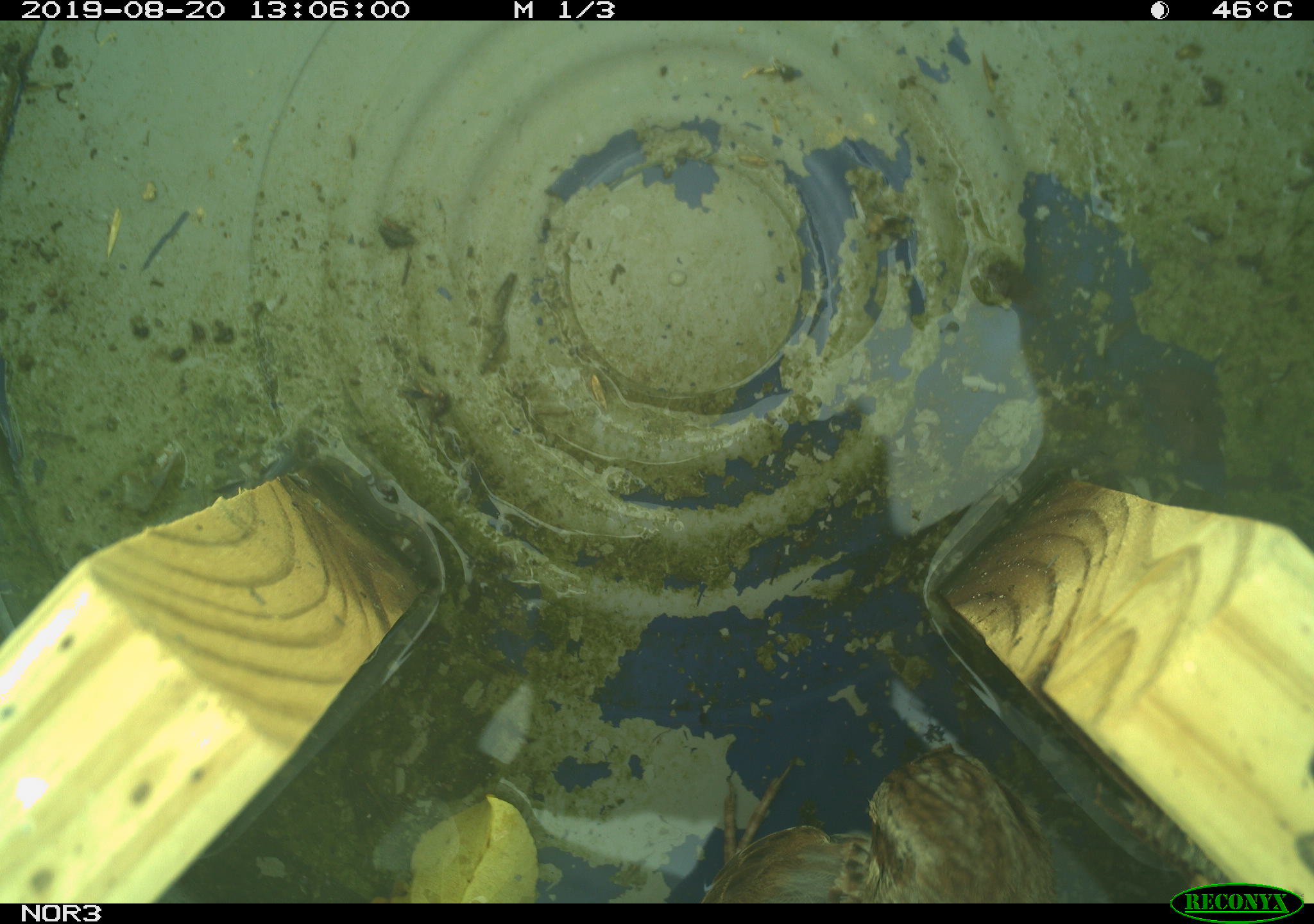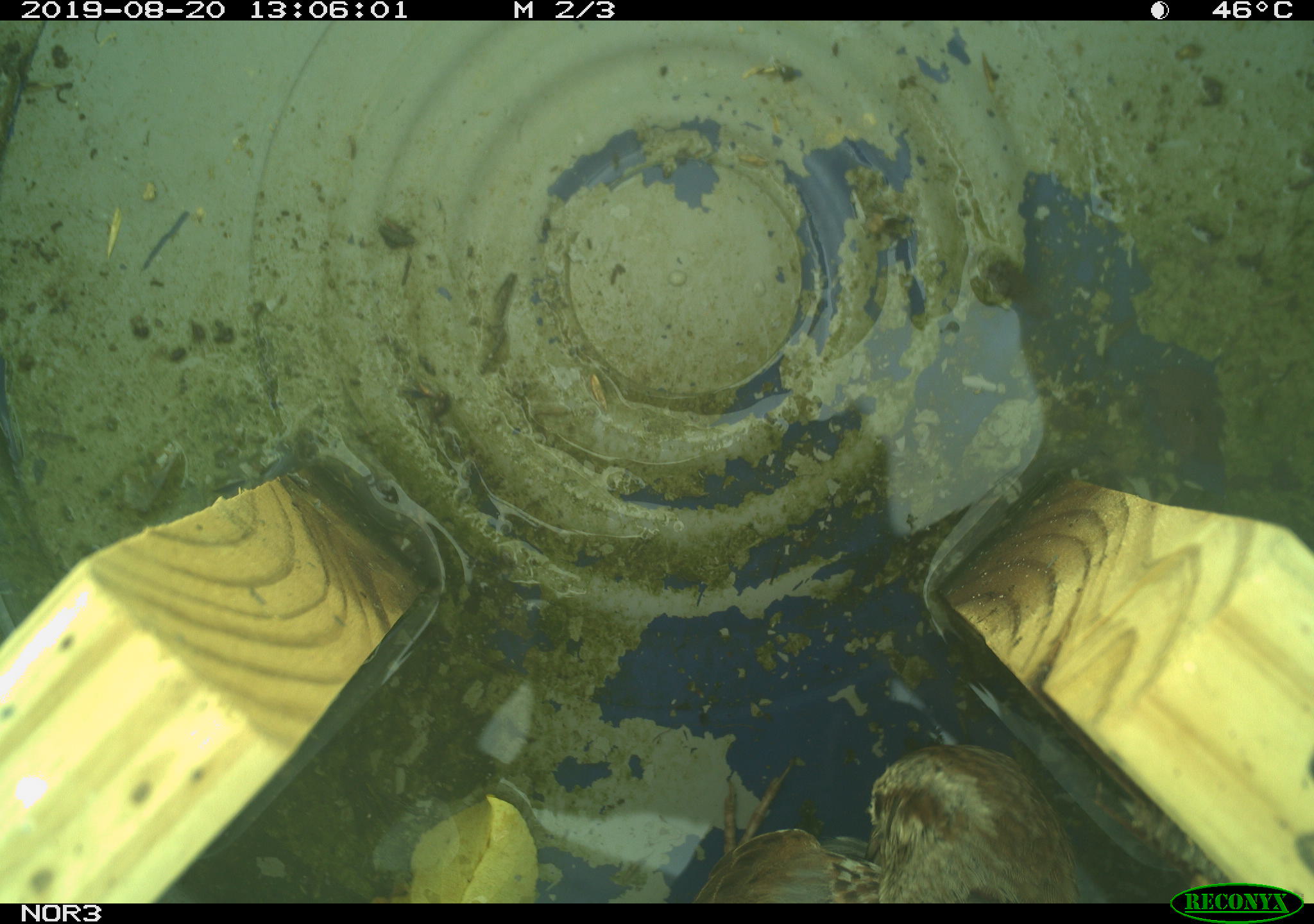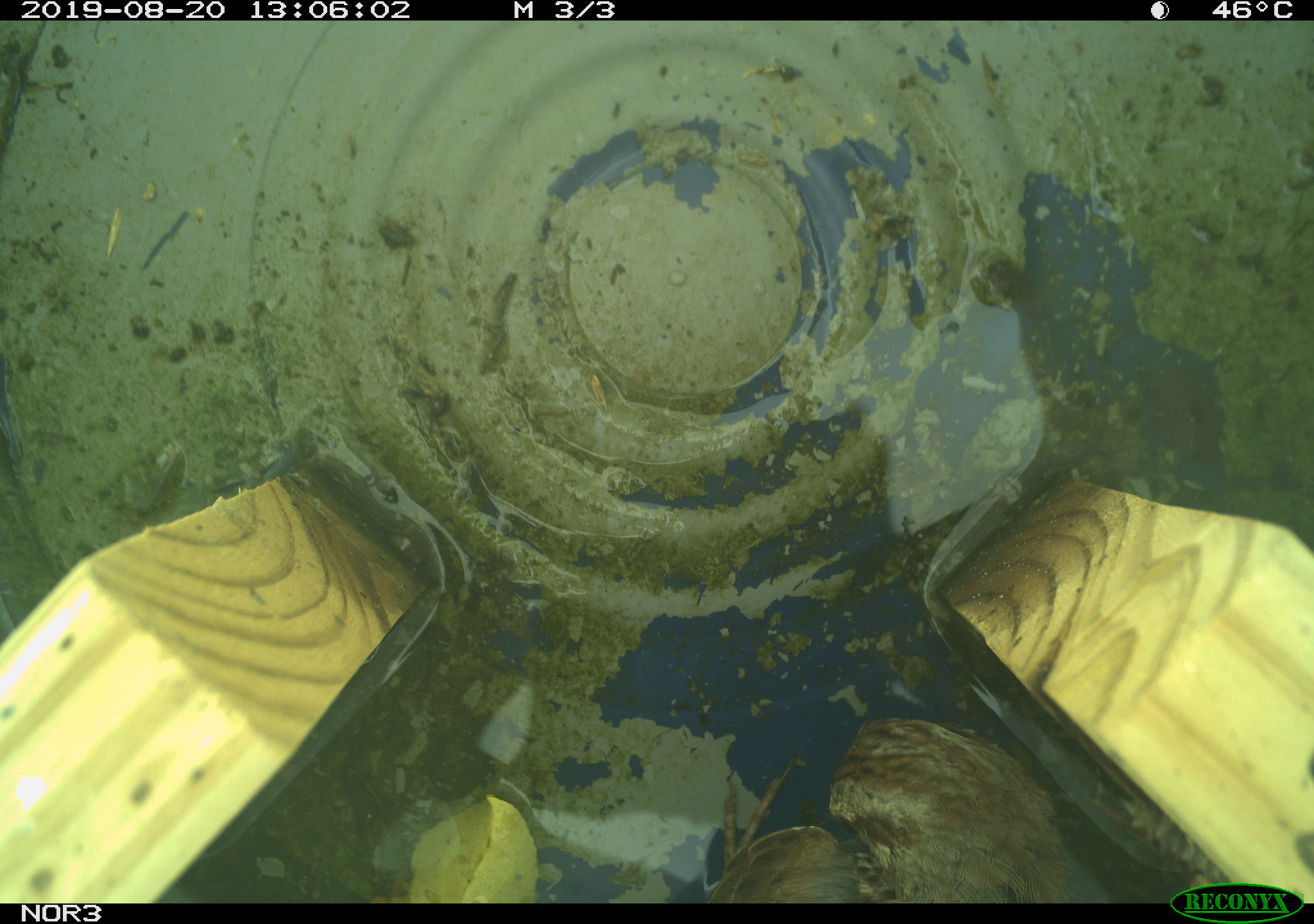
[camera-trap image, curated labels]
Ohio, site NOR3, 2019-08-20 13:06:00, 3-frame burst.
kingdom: Animalia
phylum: Chordata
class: Aves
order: Passeriformes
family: Passerellidae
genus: Melospiza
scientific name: Melospiza melodia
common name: song sparrow